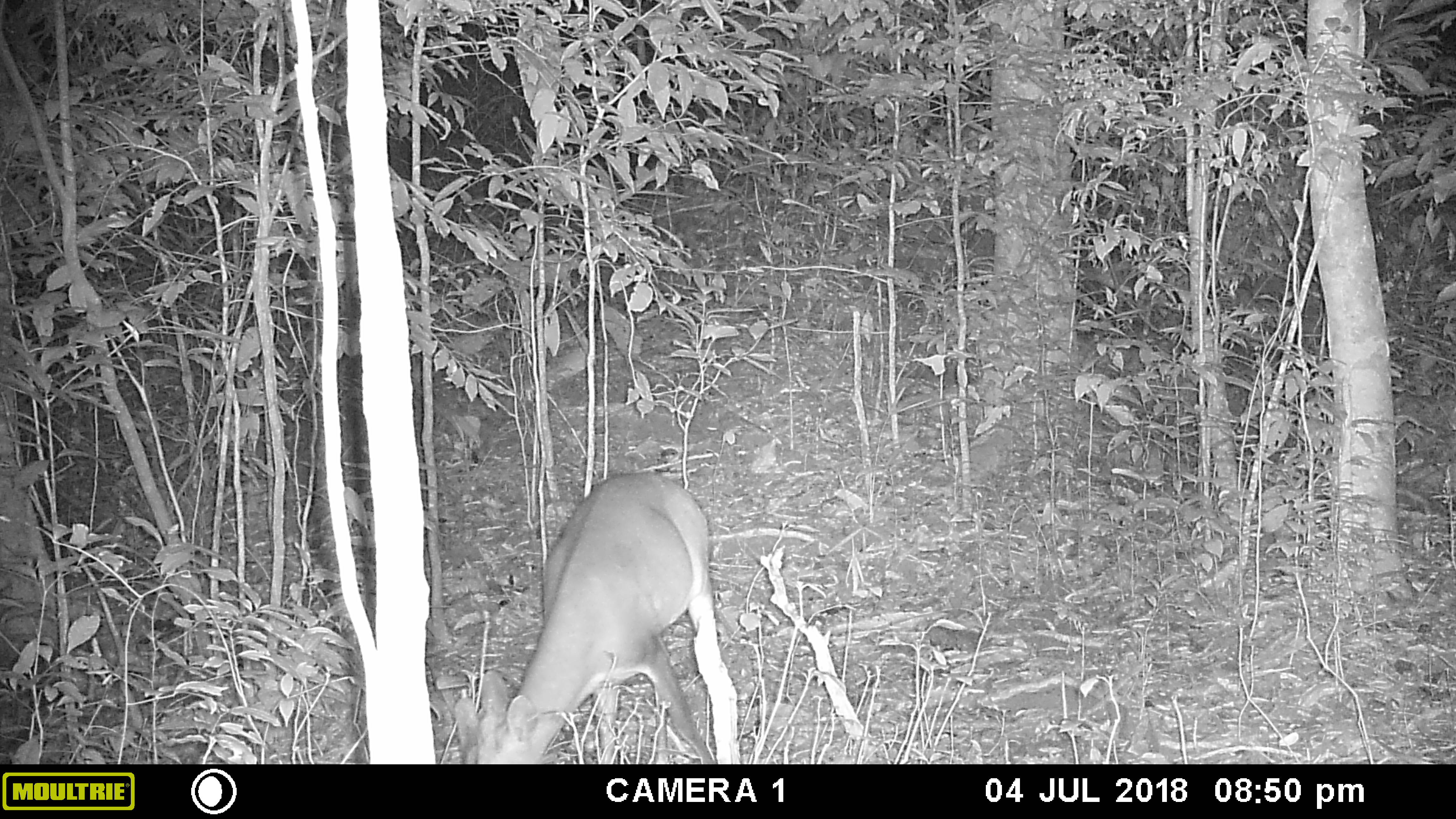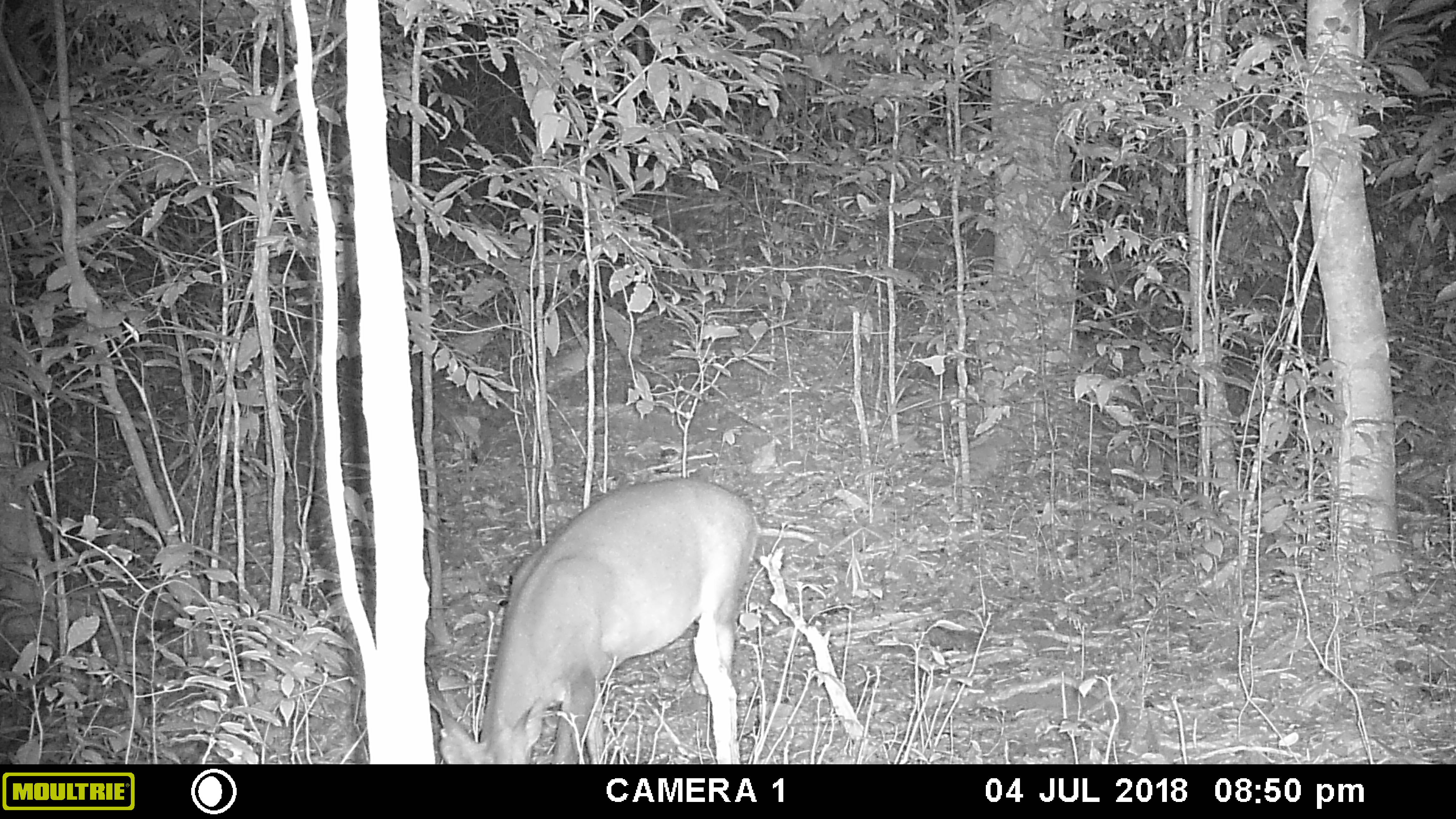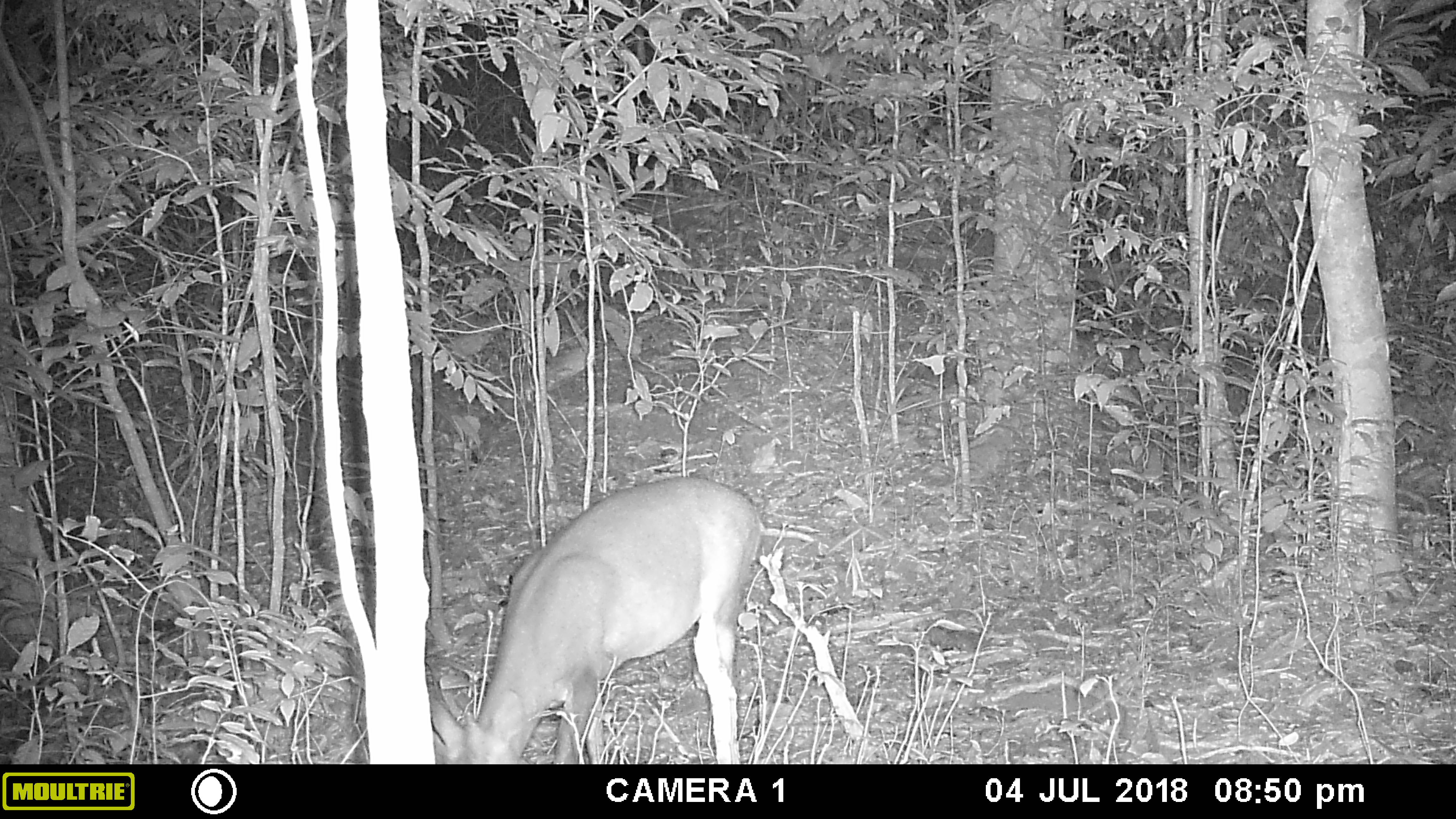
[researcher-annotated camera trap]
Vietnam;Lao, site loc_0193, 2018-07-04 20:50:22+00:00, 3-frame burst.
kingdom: Animalia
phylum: Chordata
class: Mammalia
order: Artiodactyla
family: Cervidae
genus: Muntiacus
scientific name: Muntiacus vuquangensis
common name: large-antlered muntjac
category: large antlered muntjac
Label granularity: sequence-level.